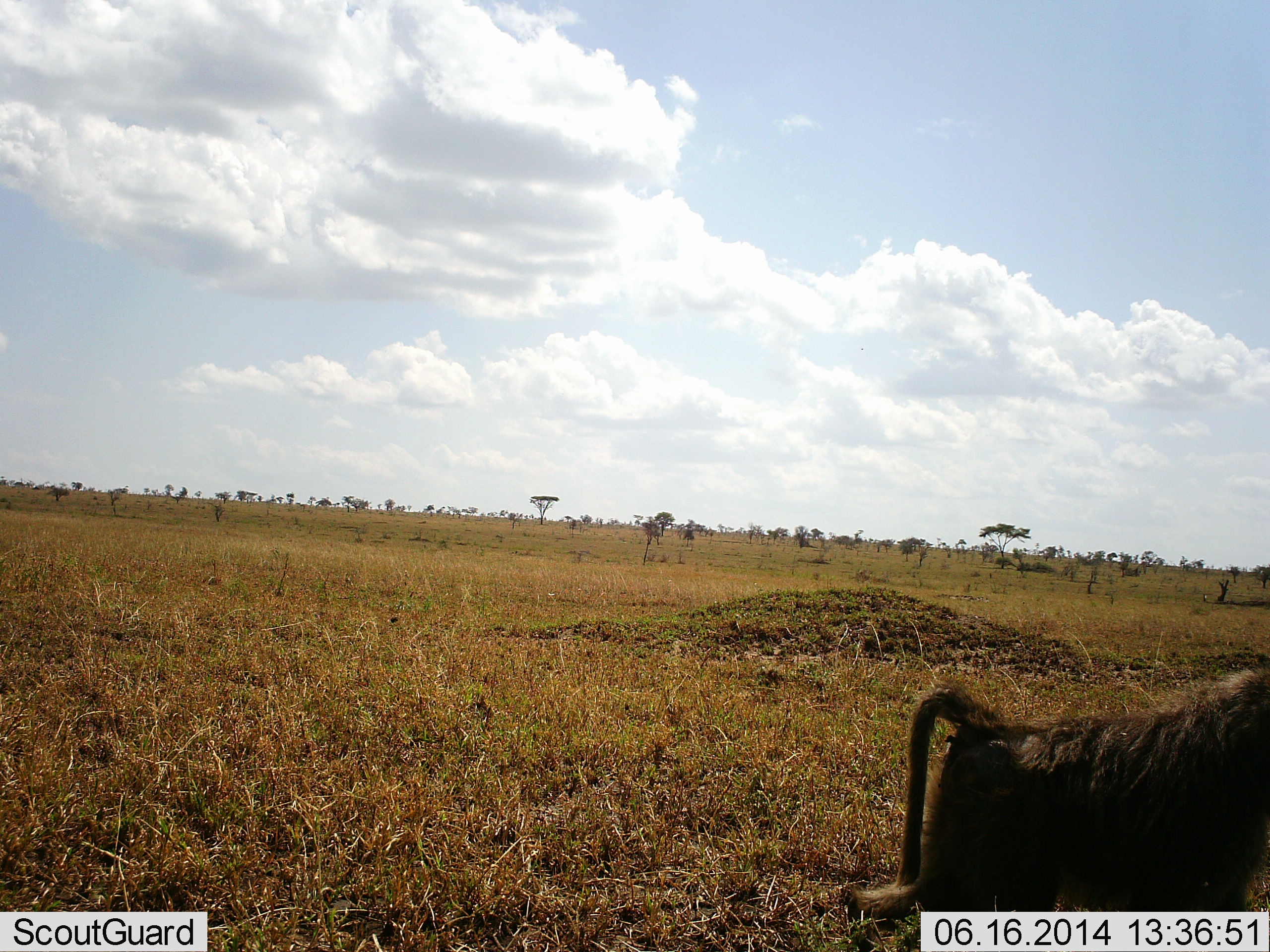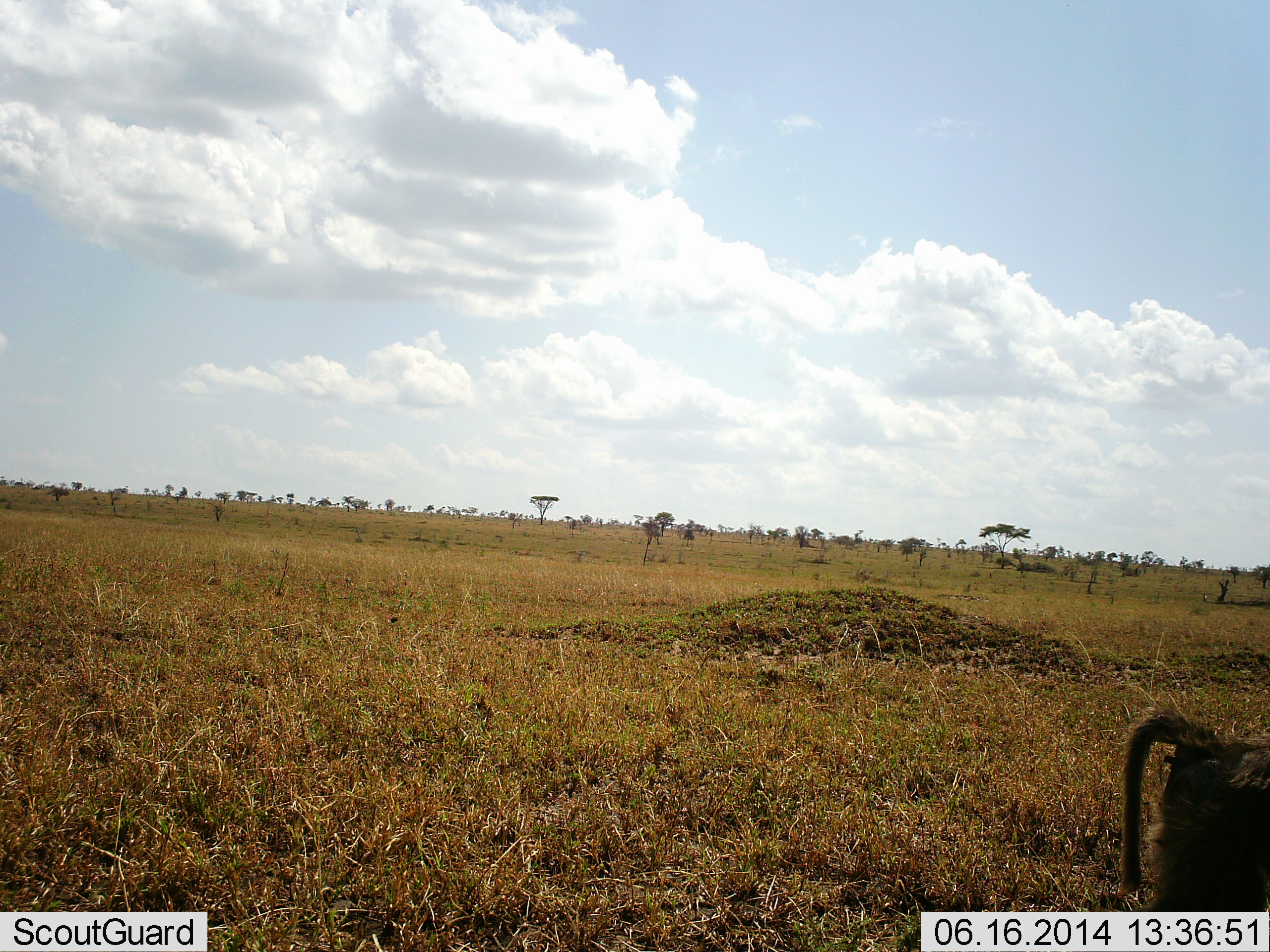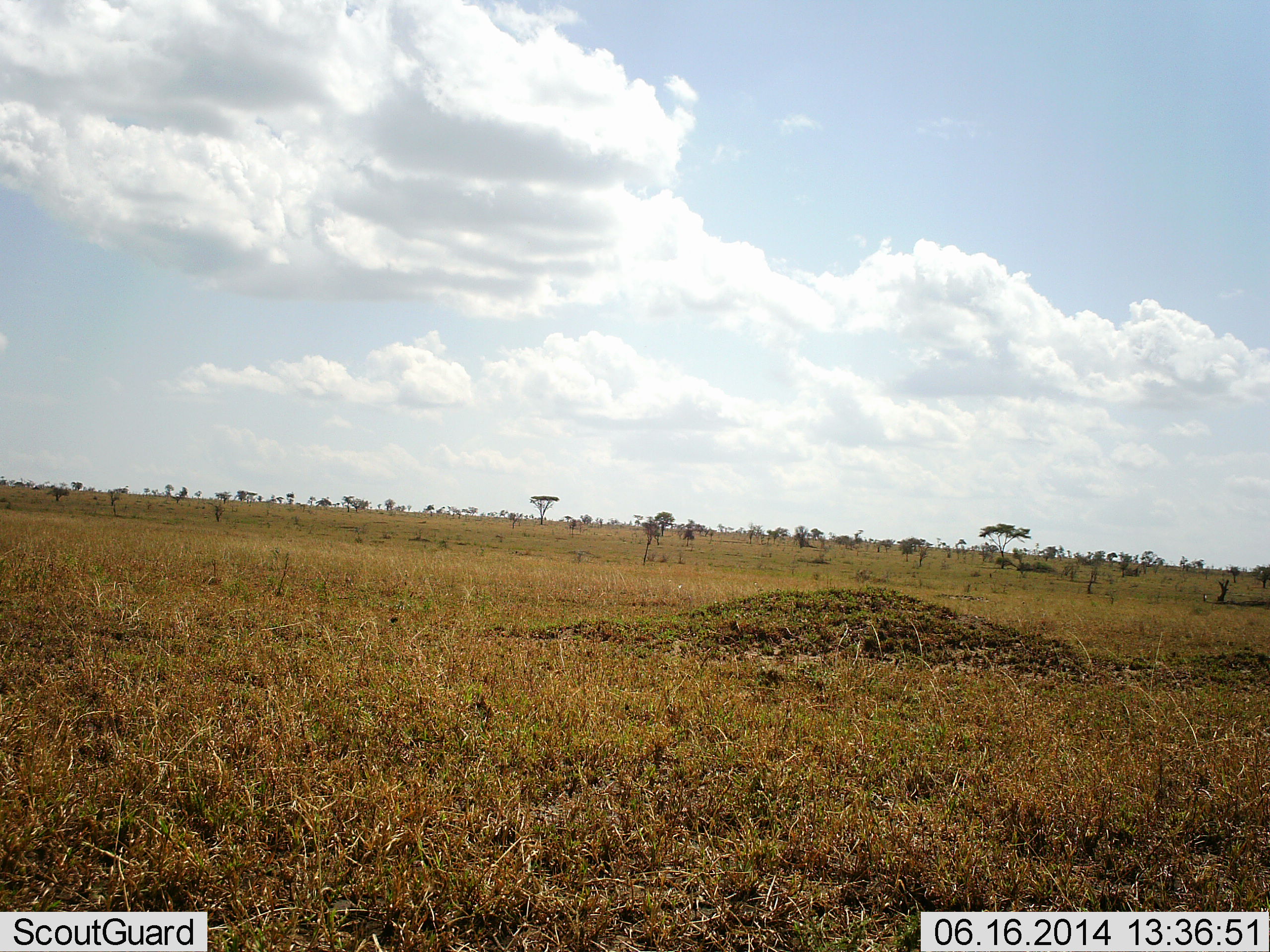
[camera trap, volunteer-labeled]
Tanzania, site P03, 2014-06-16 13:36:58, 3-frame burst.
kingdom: Animalia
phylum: Chordata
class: Mammalia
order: Primates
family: Cercopithecidae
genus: Papio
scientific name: Papio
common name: baboon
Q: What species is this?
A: Baboon (Papio).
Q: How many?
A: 1.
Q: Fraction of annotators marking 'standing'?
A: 9%.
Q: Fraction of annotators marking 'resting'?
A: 0%.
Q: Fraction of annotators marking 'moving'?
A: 91%.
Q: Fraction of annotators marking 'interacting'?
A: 0%.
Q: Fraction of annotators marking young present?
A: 0%.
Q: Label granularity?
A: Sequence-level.